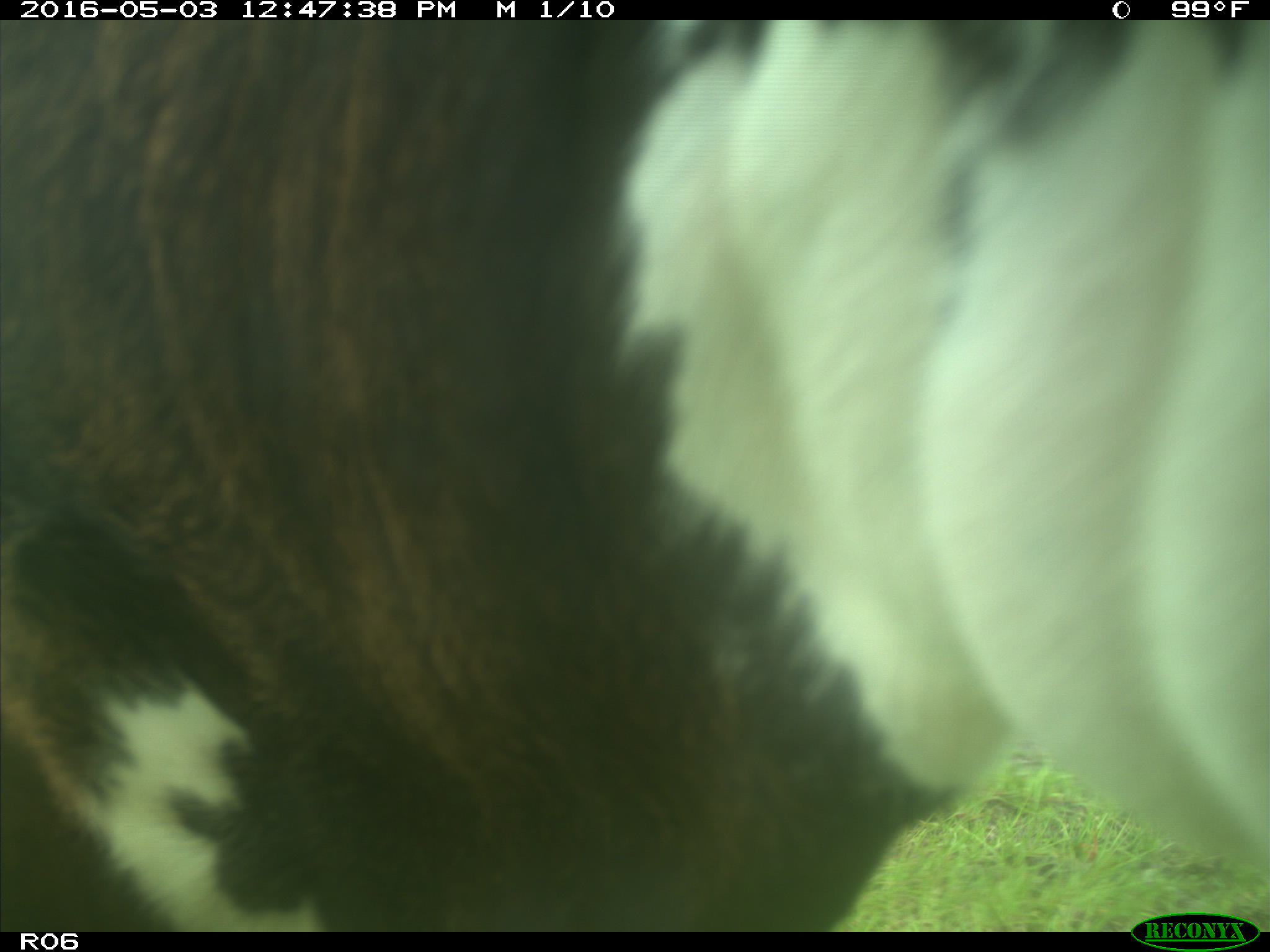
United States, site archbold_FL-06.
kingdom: Animalia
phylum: Chordata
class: Mammalia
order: Artiodactyla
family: Bovidae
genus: Bos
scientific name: Bos taurus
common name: domestic cow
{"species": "Bos taurus (domestic cow)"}